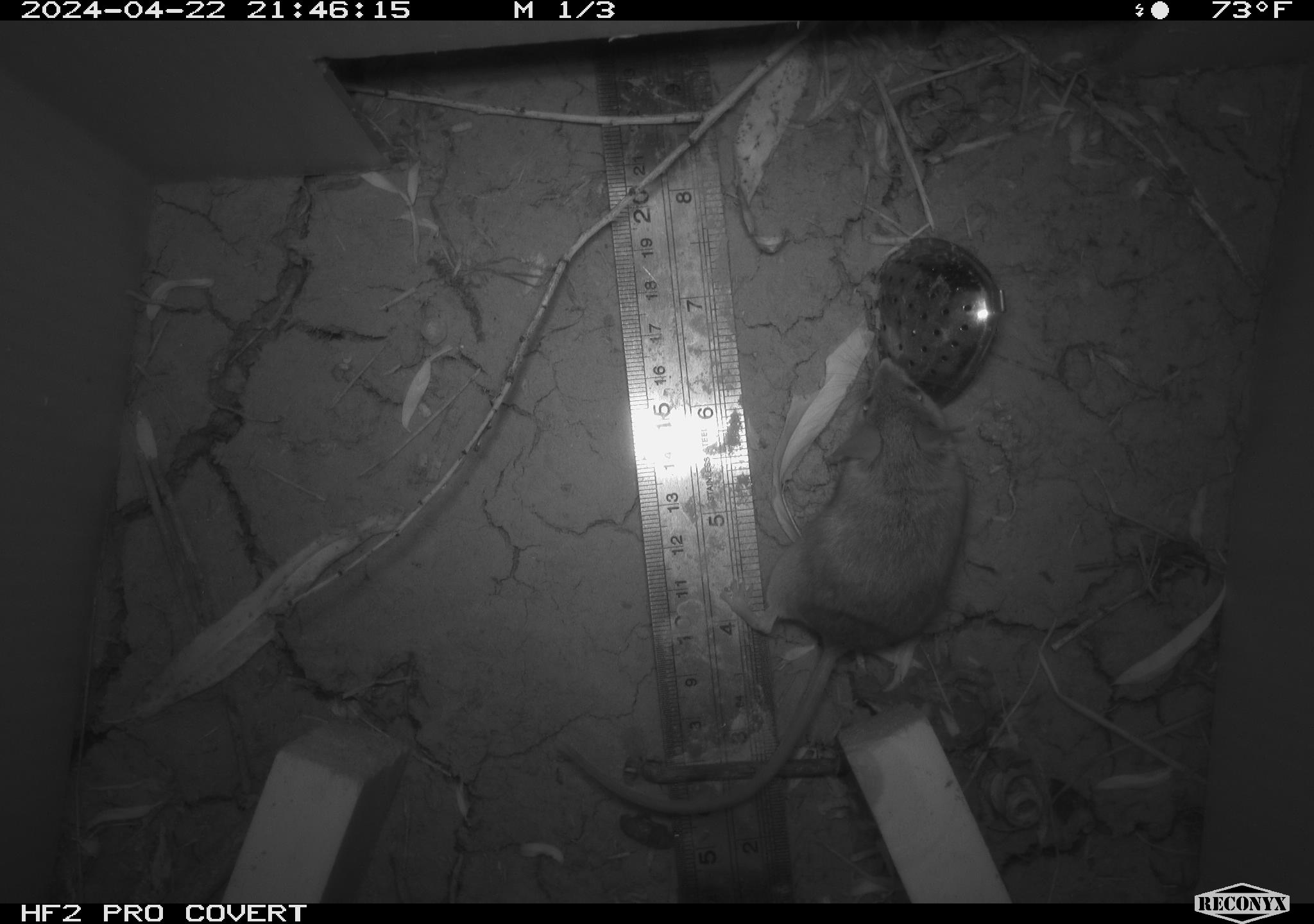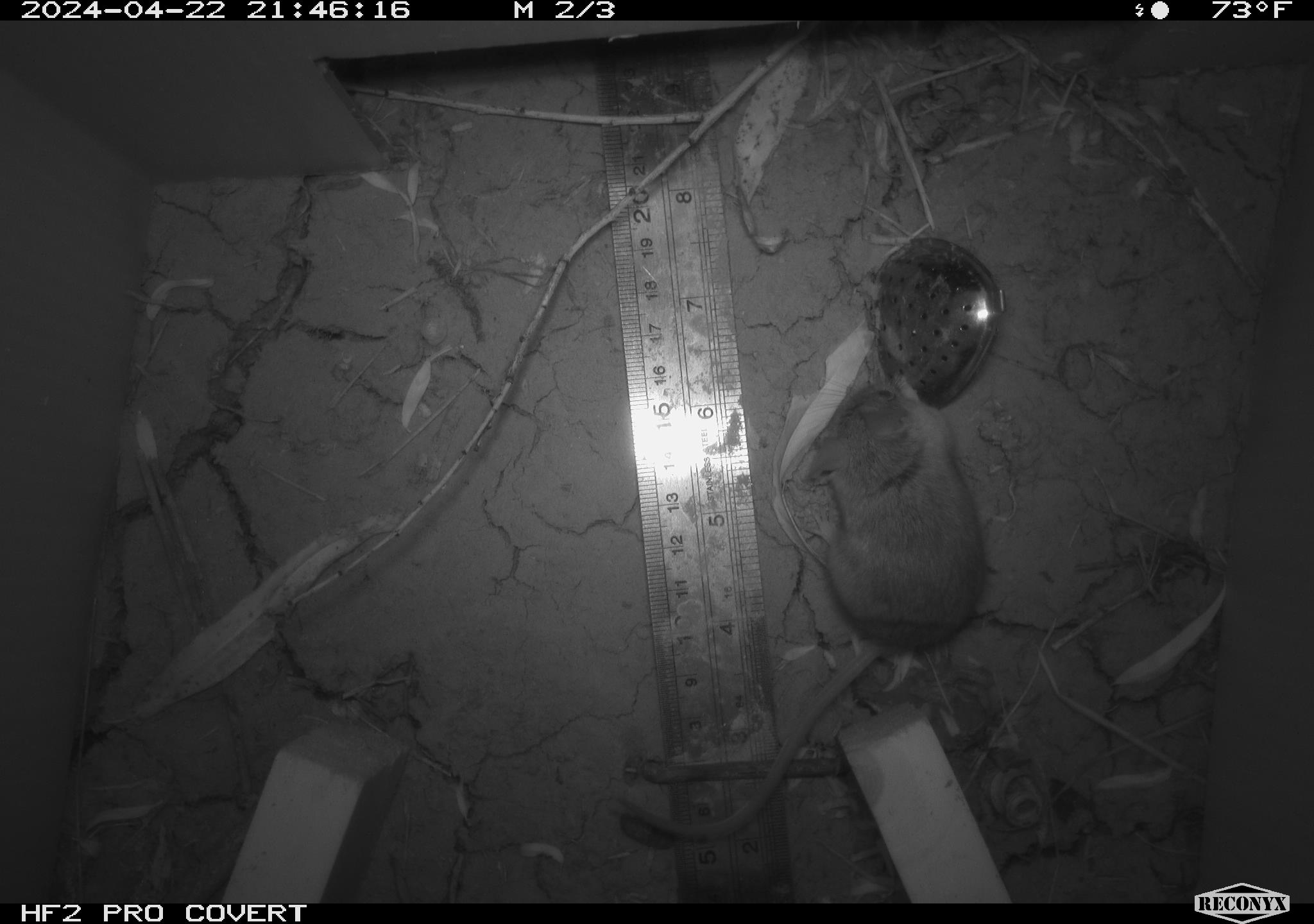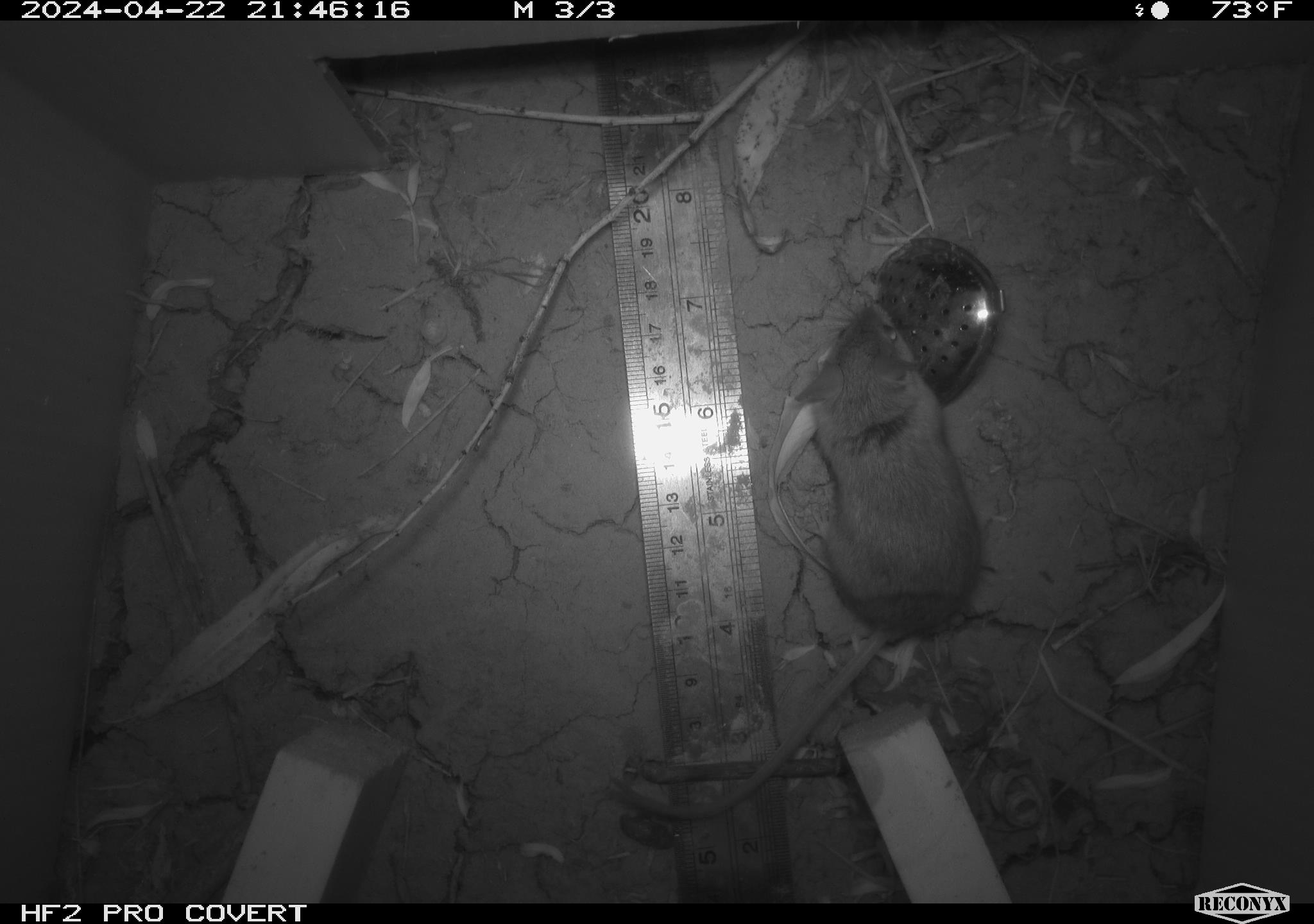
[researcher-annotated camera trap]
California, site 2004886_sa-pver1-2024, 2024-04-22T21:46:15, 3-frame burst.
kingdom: Animalia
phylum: Chordata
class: Mammalia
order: Rodentia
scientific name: Rodentia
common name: mouse species